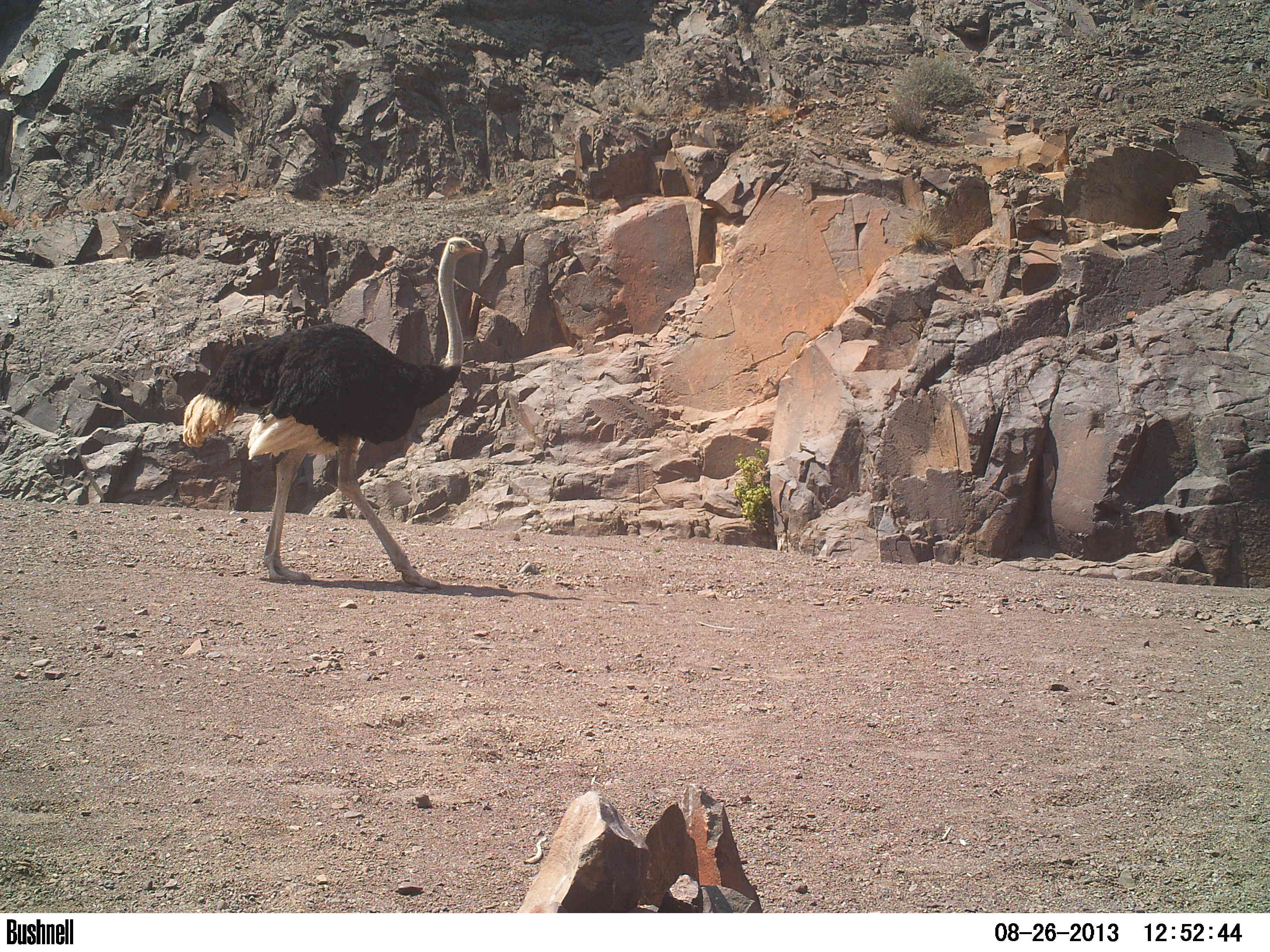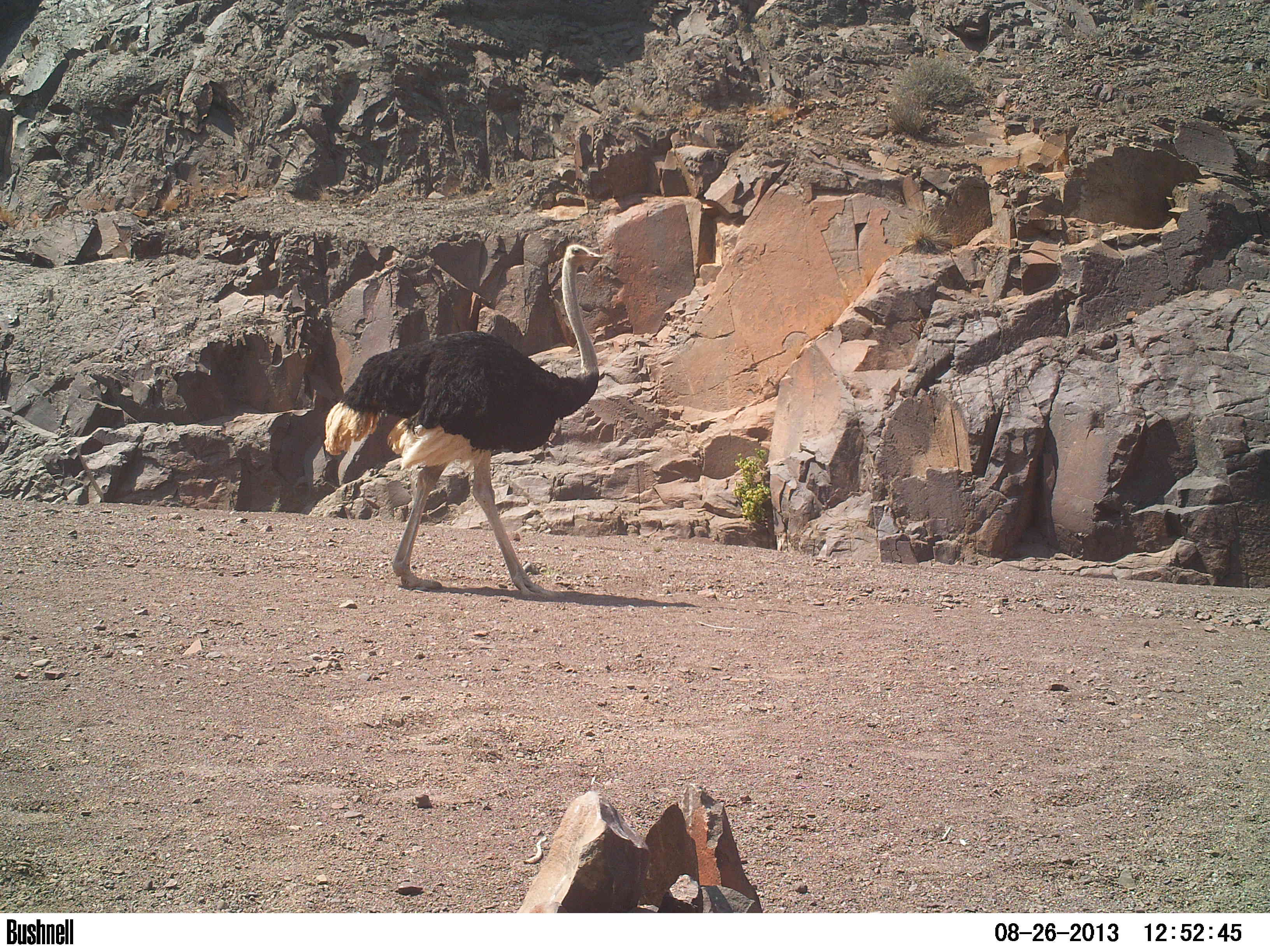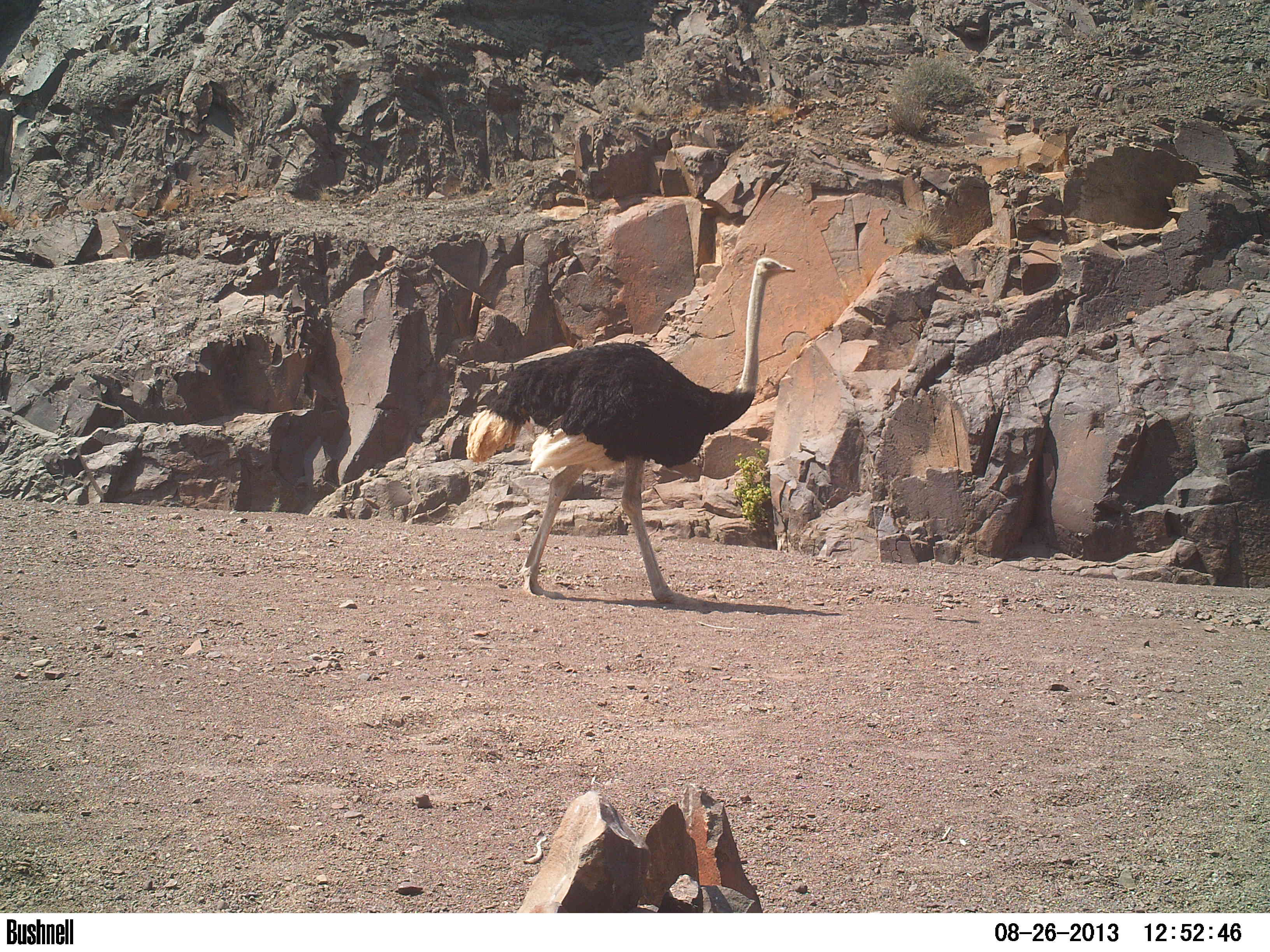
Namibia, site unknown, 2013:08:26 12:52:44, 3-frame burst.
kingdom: Animalia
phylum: Chordata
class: Aves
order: Struthioniformes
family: Struthionidae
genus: Struthio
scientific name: Struthio camelus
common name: common ostrich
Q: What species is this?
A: Struthio camelus (common ostrich).